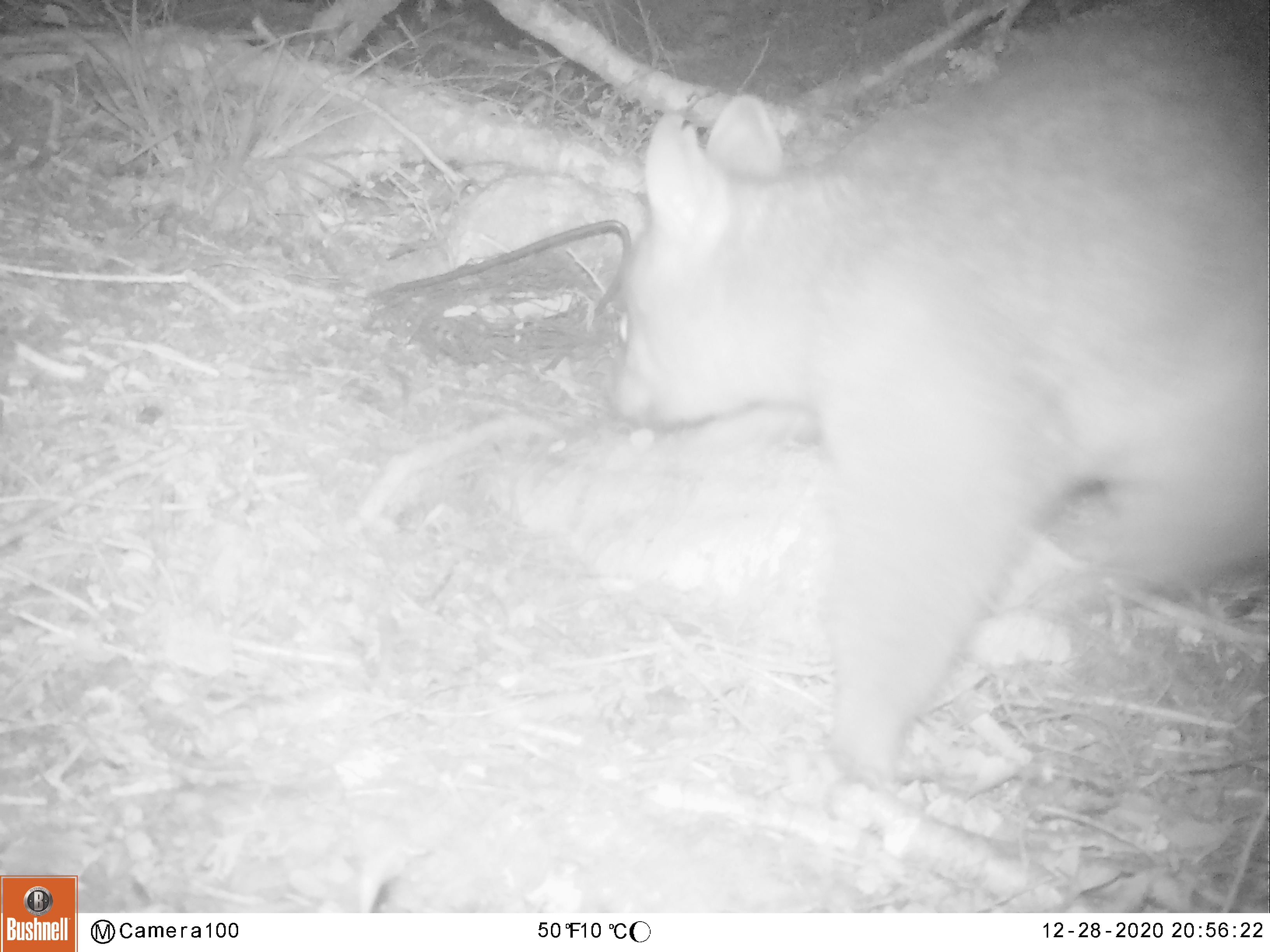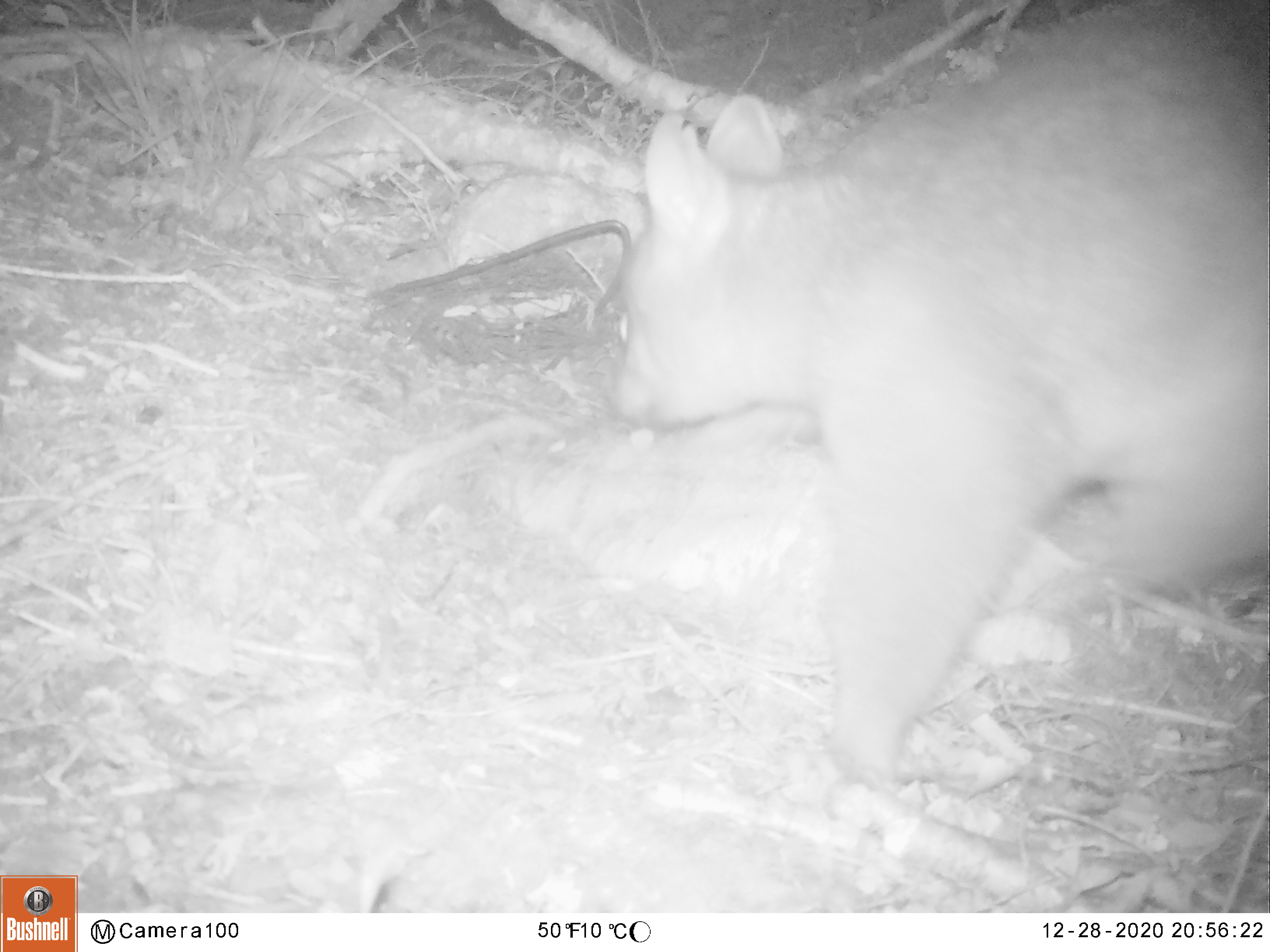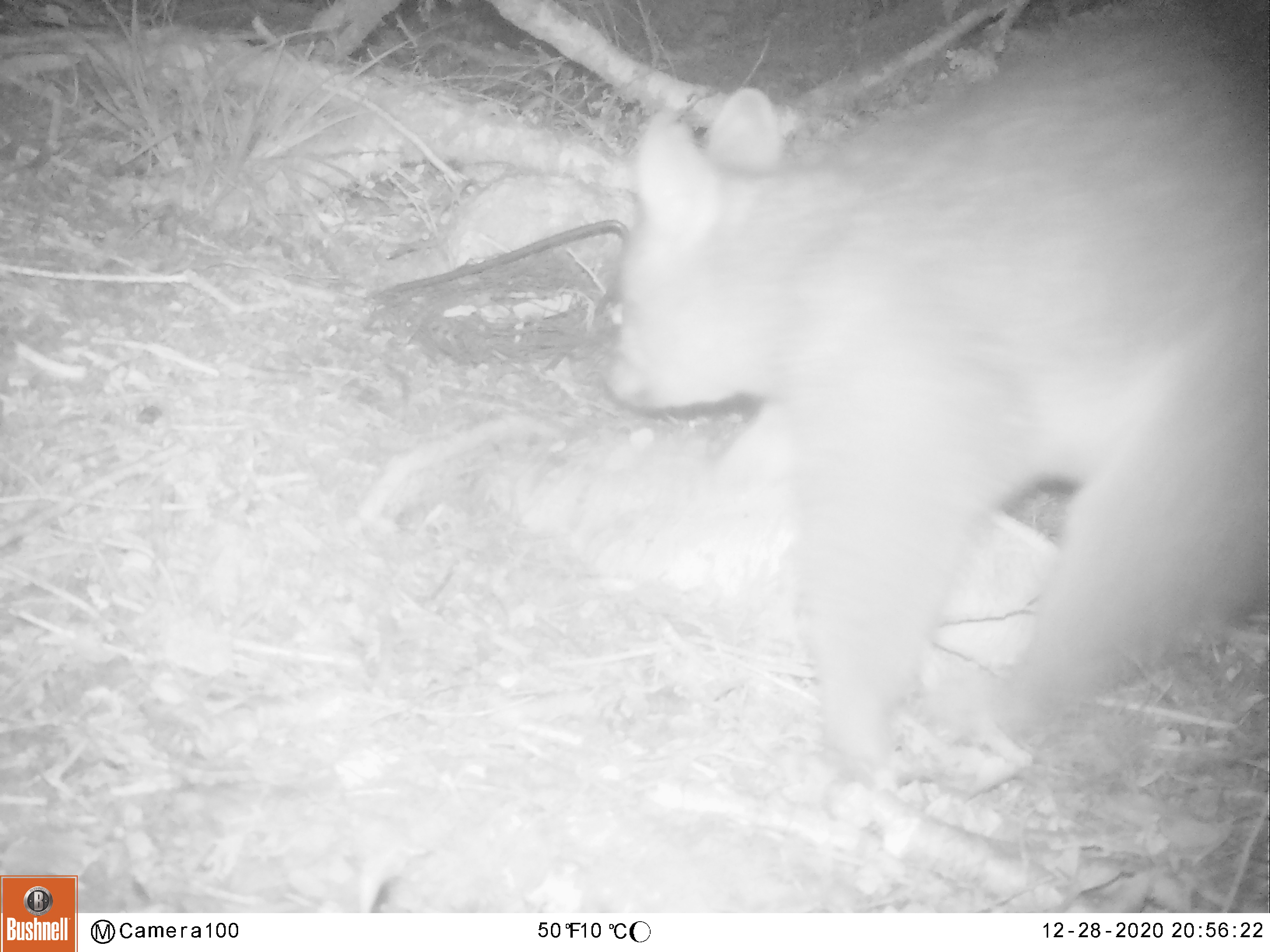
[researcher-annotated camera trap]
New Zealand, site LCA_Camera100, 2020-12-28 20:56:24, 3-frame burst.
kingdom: Animalia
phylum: Chordata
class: Mammalia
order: Diprotodontia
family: Phalangeridae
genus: Trichosurus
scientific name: Trichosurus vulpecula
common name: common brushtail possum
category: possum